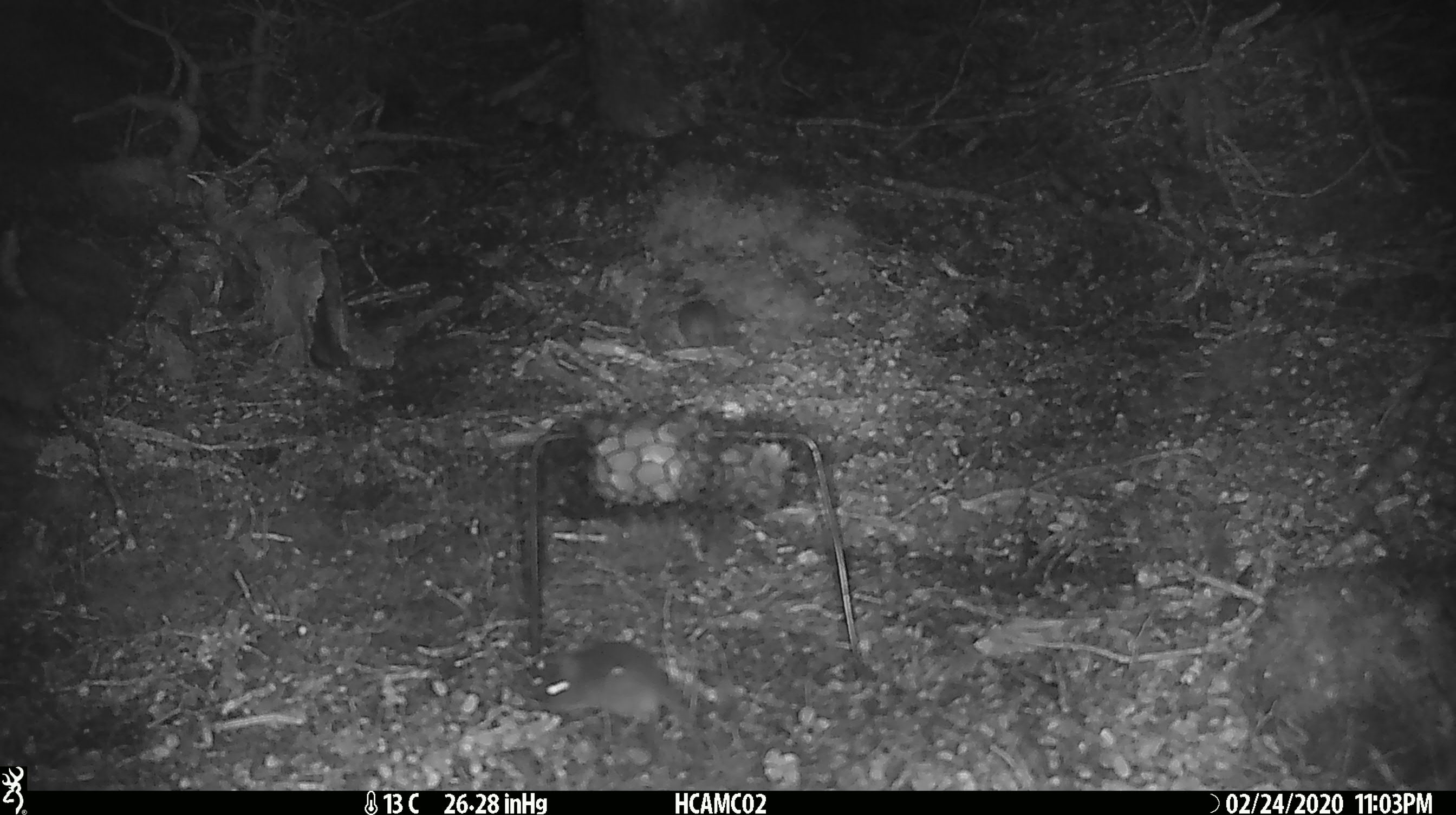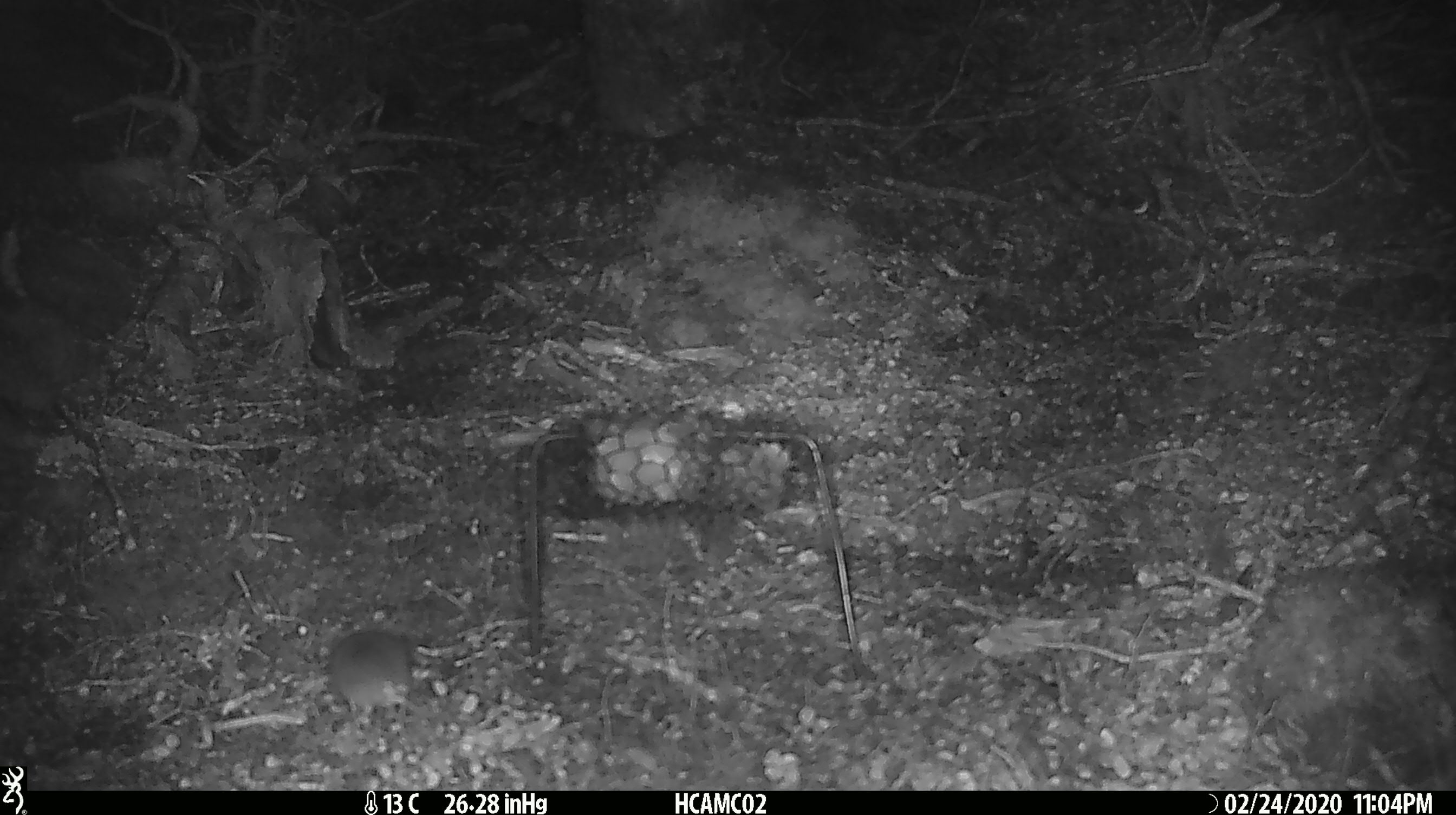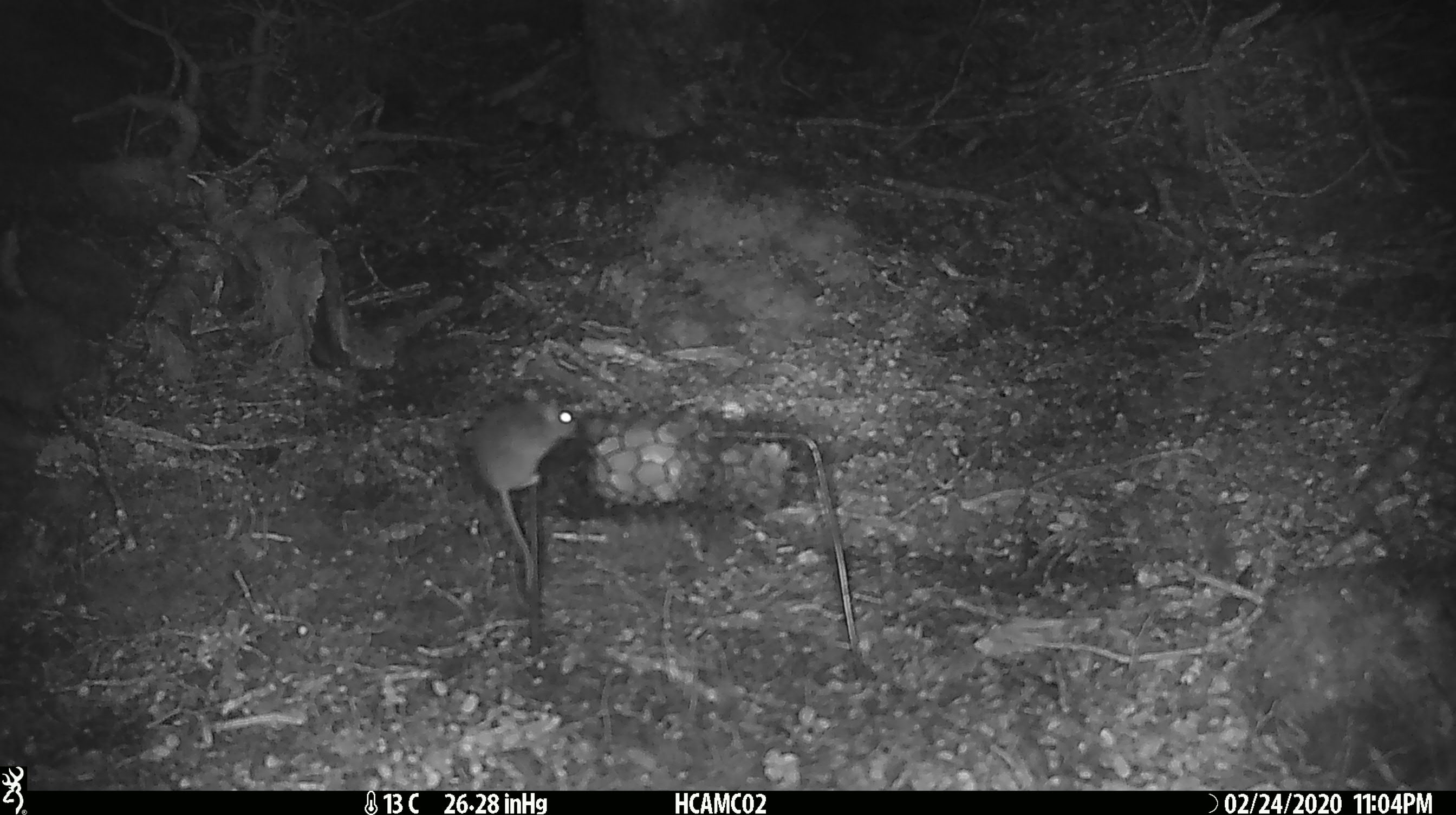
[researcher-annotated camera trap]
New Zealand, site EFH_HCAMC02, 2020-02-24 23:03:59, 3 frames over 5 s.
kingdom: Animalia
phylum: Chordata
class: Mammalia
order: Rodentia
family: Muridae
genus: Mus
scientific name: Mus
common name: mouse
Mouse (Mus).